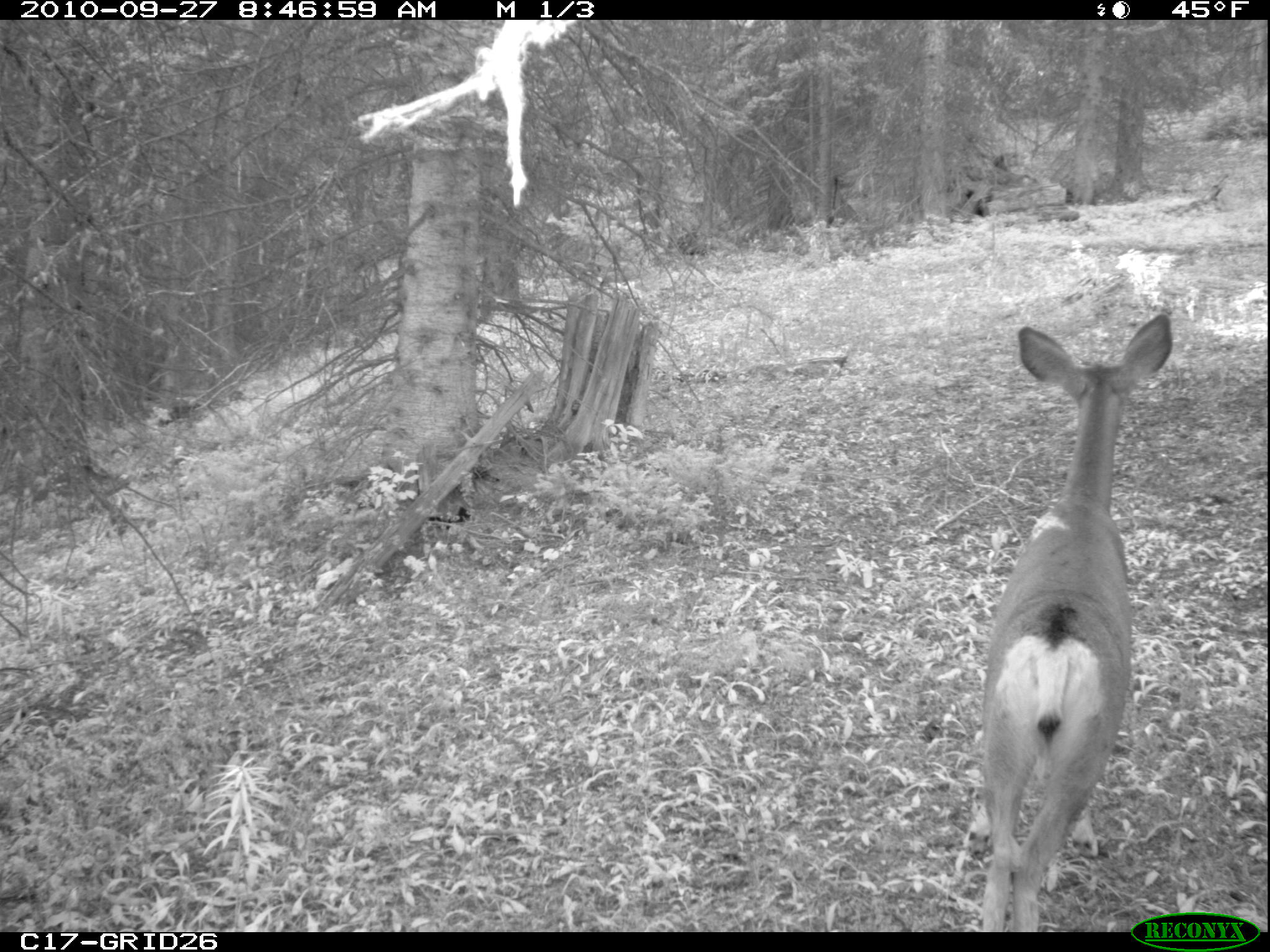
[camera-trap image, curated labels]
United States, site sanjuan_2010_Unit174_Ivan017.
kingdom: Animalia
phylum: Chordata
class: Mammalia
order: Artiodactyla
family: Cervidae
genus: Odocoileus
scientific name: Odocoileus hemionus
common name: mule deer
Odocoileus hemionus (mule deer).